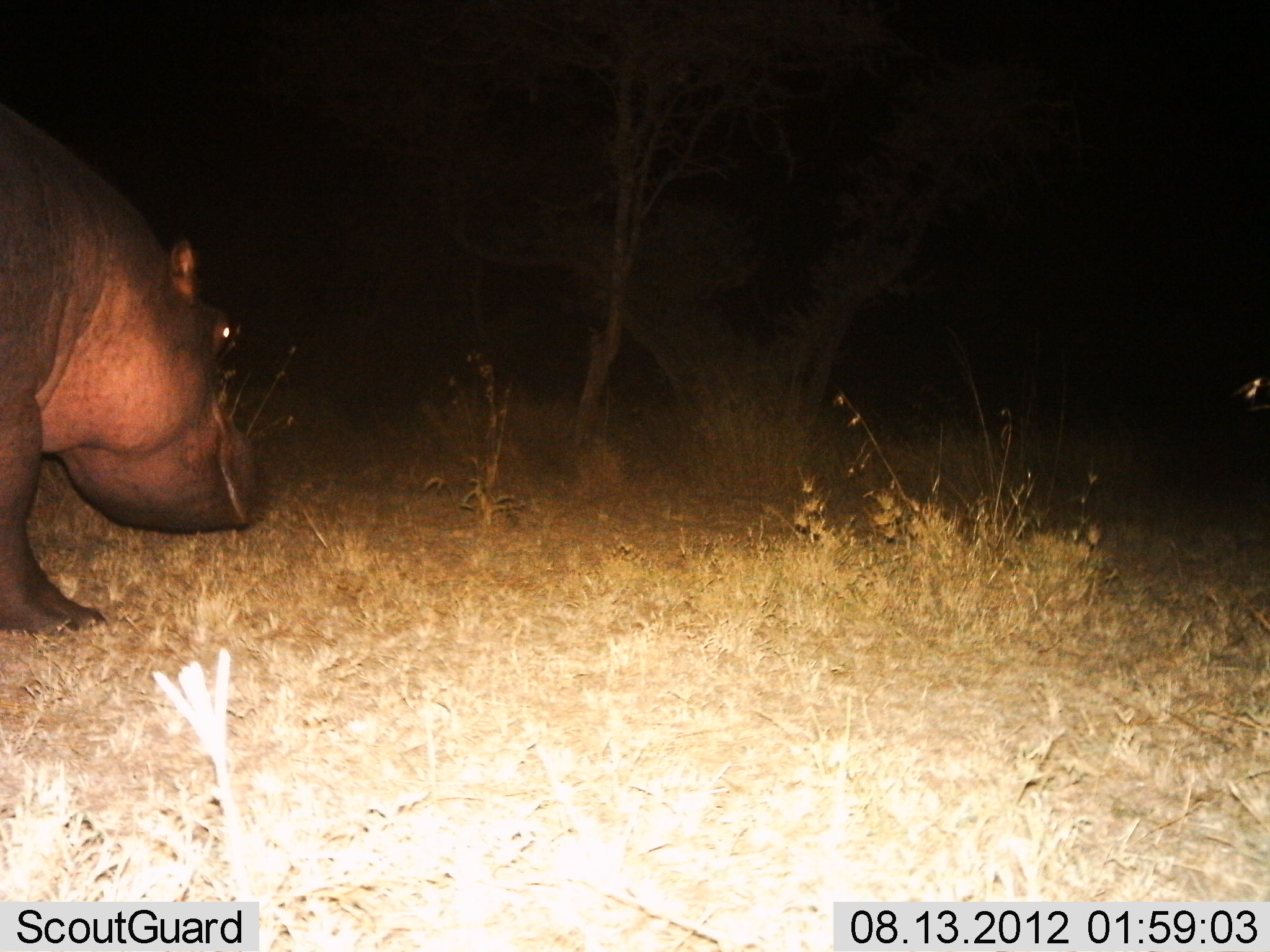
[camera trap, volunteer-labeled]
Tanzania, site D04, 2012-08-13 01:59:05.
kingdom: Animalia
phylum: Chordata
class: Mammalia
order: Artiodactyla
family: Hippopotamidae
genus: Hippopotamus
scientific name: Hippopotamus amphibius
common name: hippopotamus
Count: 1.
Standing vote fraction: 70%.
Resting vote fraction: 0%.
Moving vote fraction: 30%.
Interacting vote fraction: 0%.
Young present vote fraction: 0%.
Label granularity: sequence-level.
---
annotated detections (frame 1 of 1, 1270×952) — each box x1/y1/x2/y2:
animal: 0/103/260/647